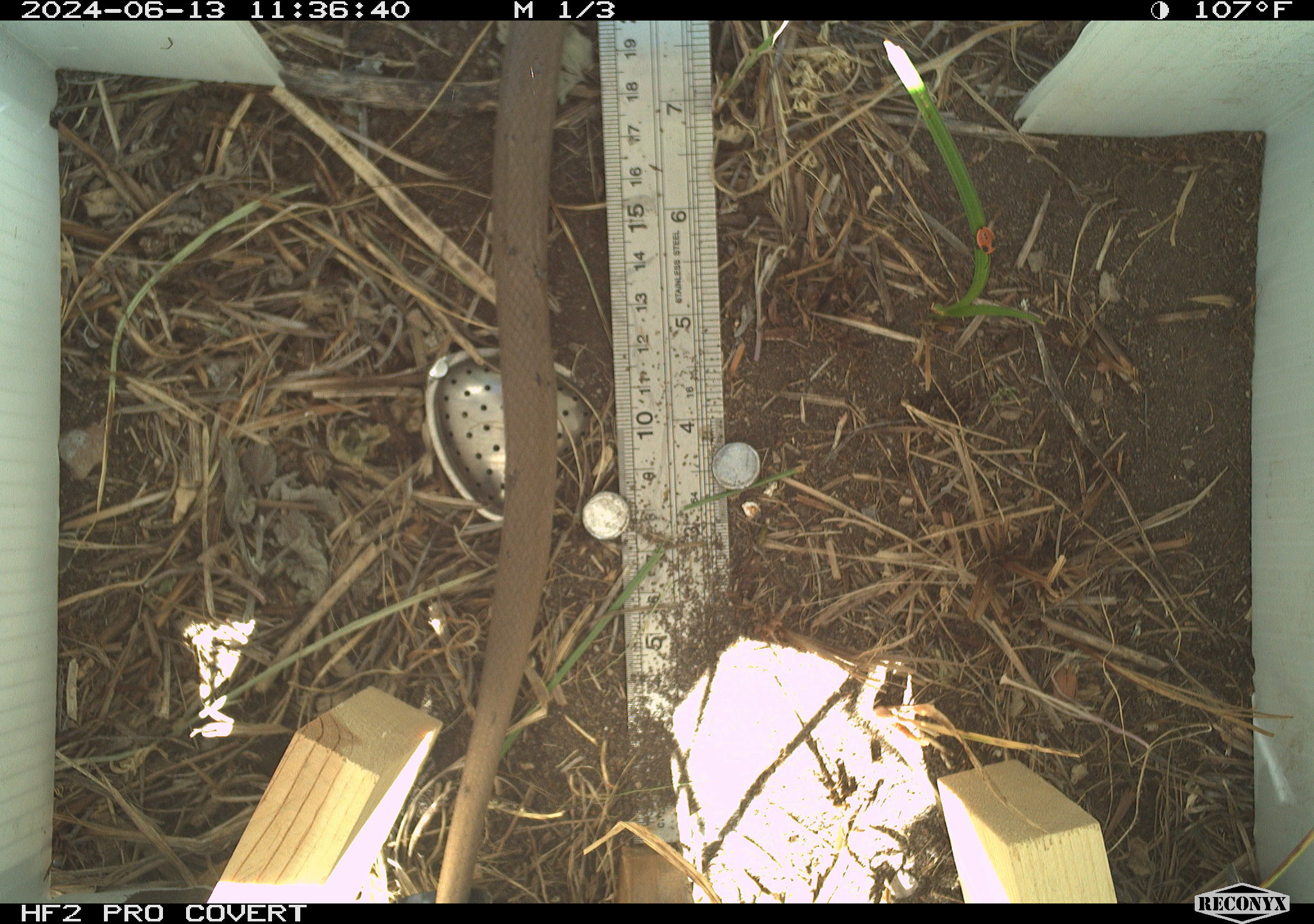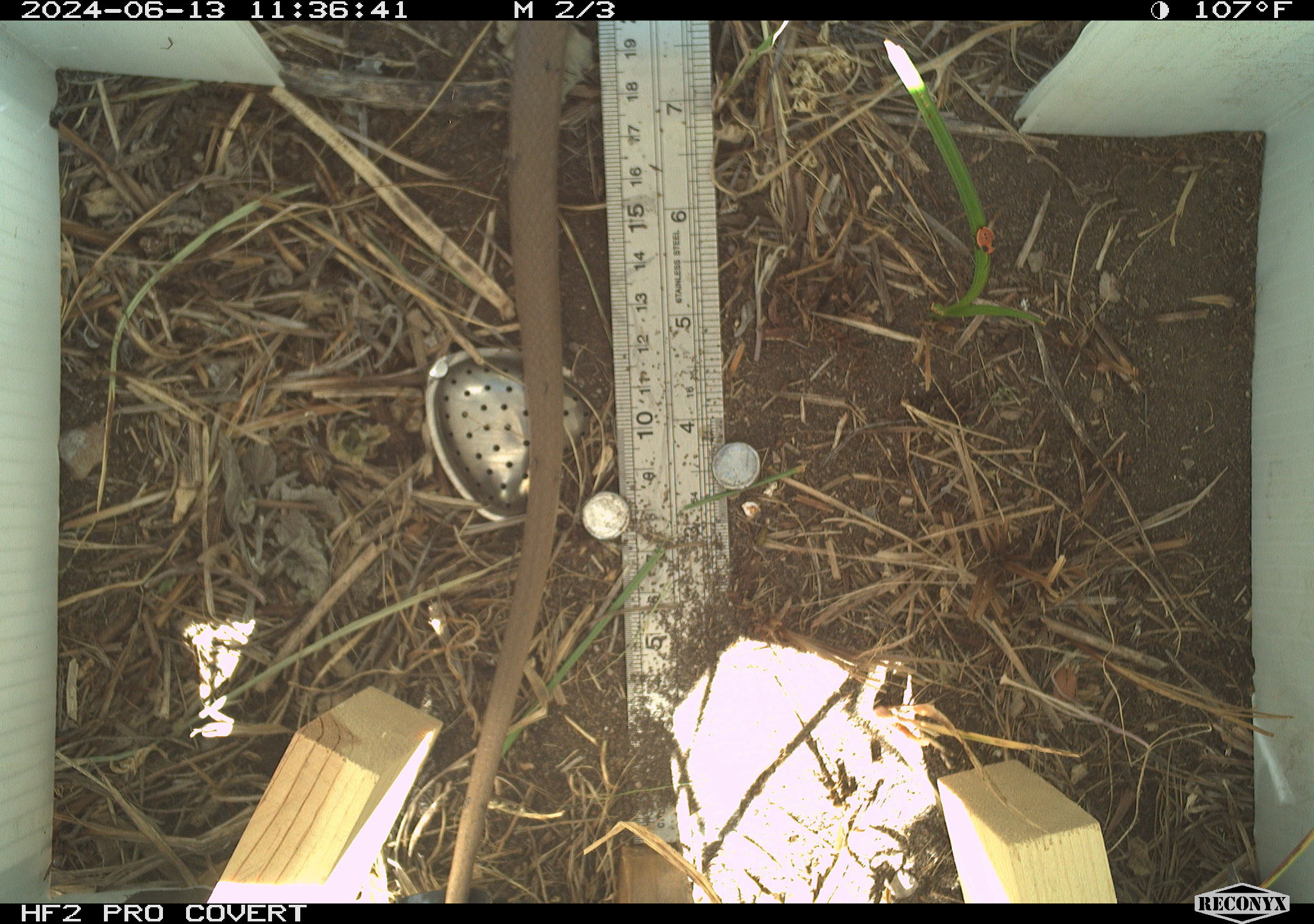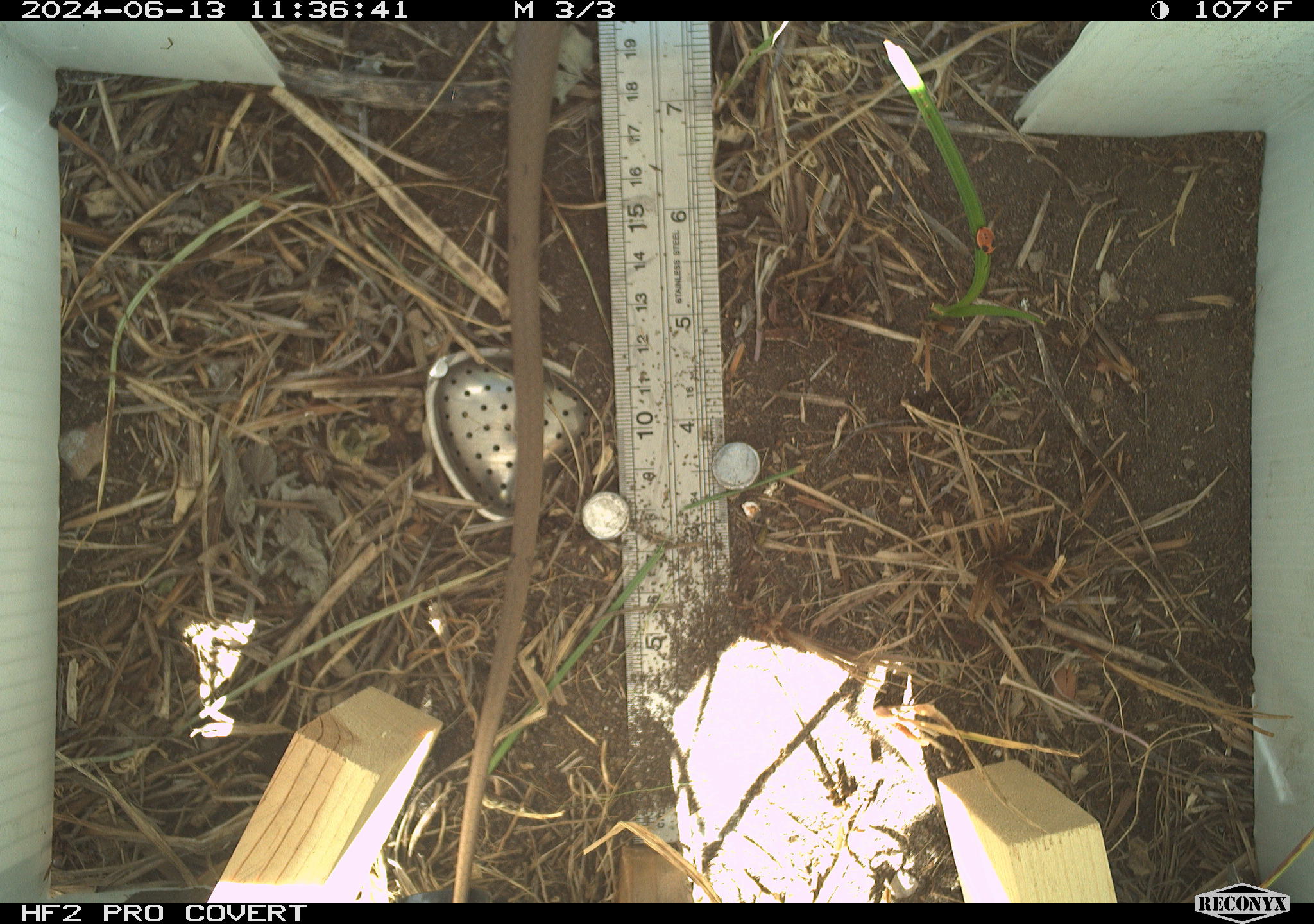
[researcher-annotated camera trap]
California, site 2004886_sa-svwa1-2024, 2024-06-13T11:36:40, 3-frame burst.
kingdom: Animalia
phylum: Chordata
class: Reptilia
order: Squamata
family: Colubridae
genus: Coluber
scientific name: Coluber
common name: north american racers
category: coluber species